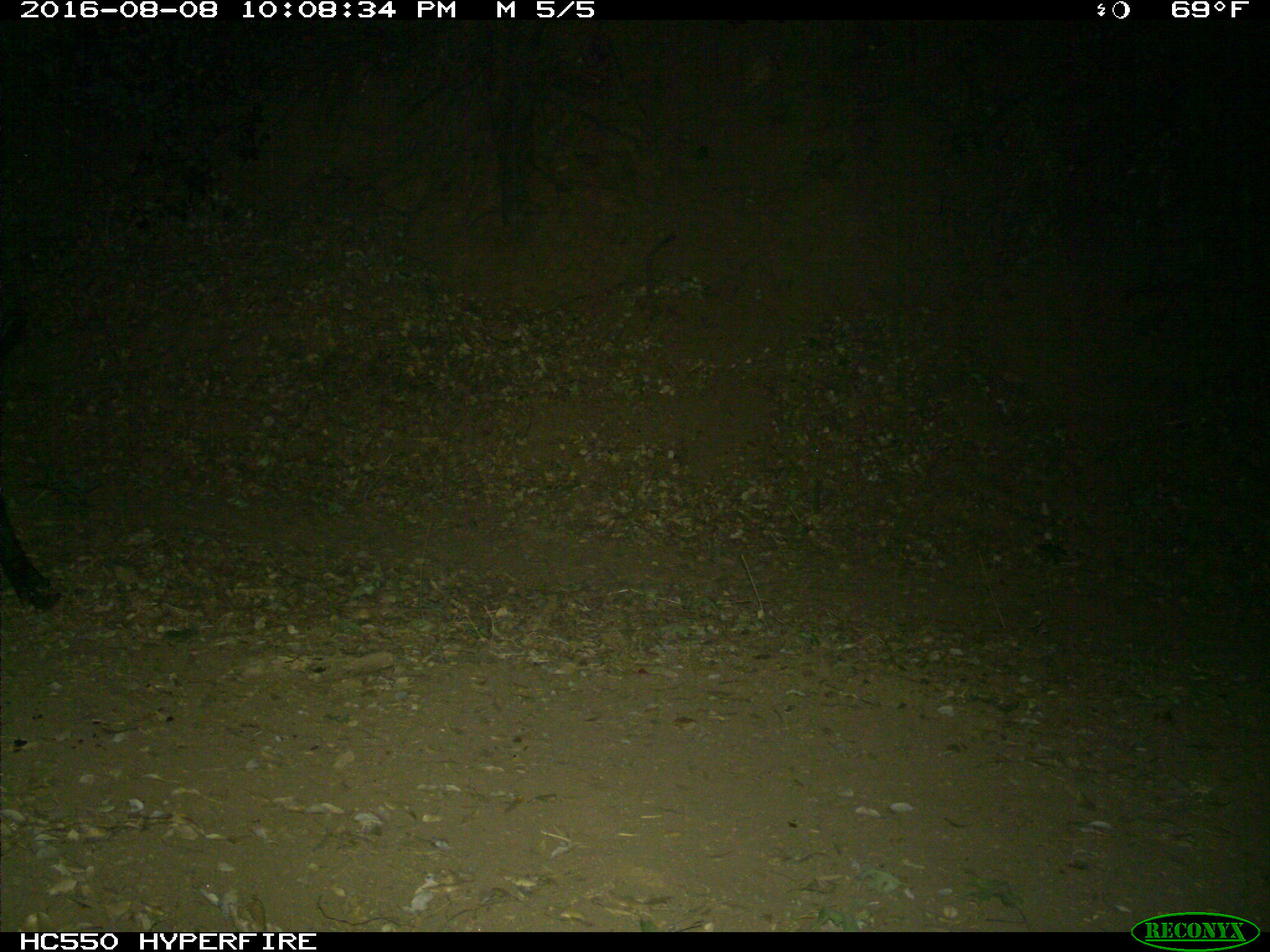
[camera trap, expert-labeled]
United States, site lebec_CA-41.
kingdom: Animalia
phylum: Chordata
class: Mammalia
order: Artiodactyla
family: Suidae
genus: Sus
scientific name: Sus scrofa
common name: wild boar